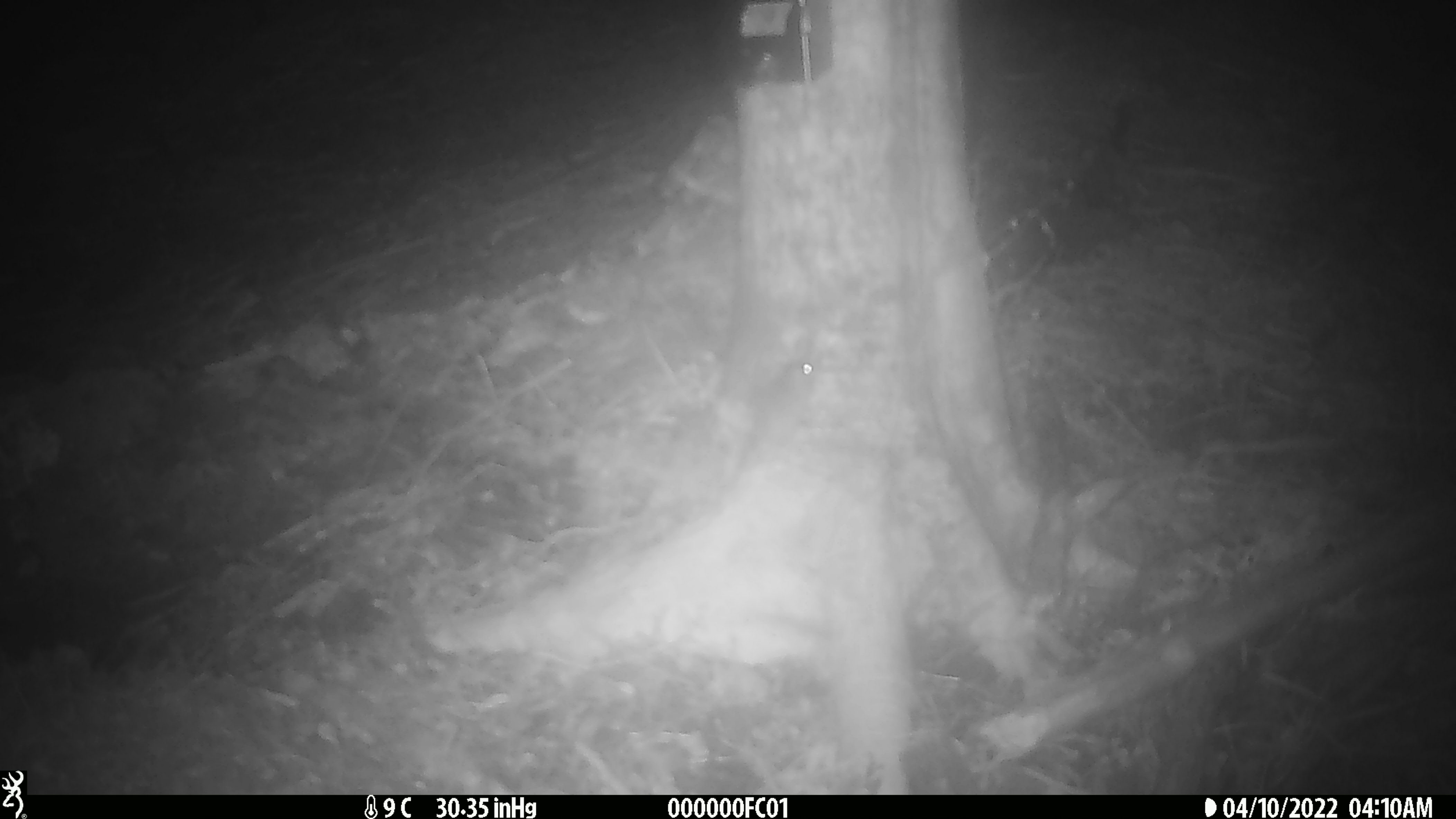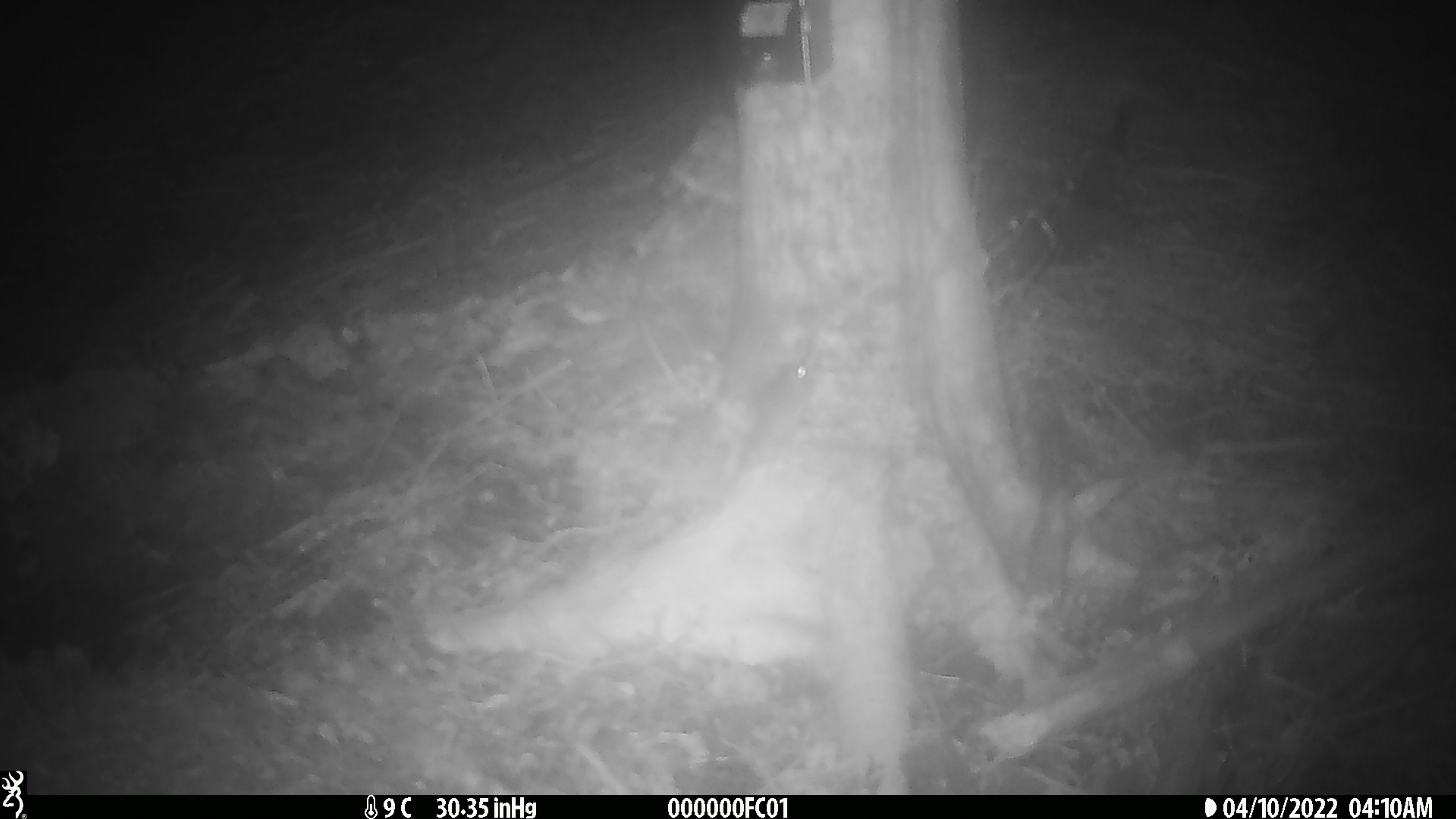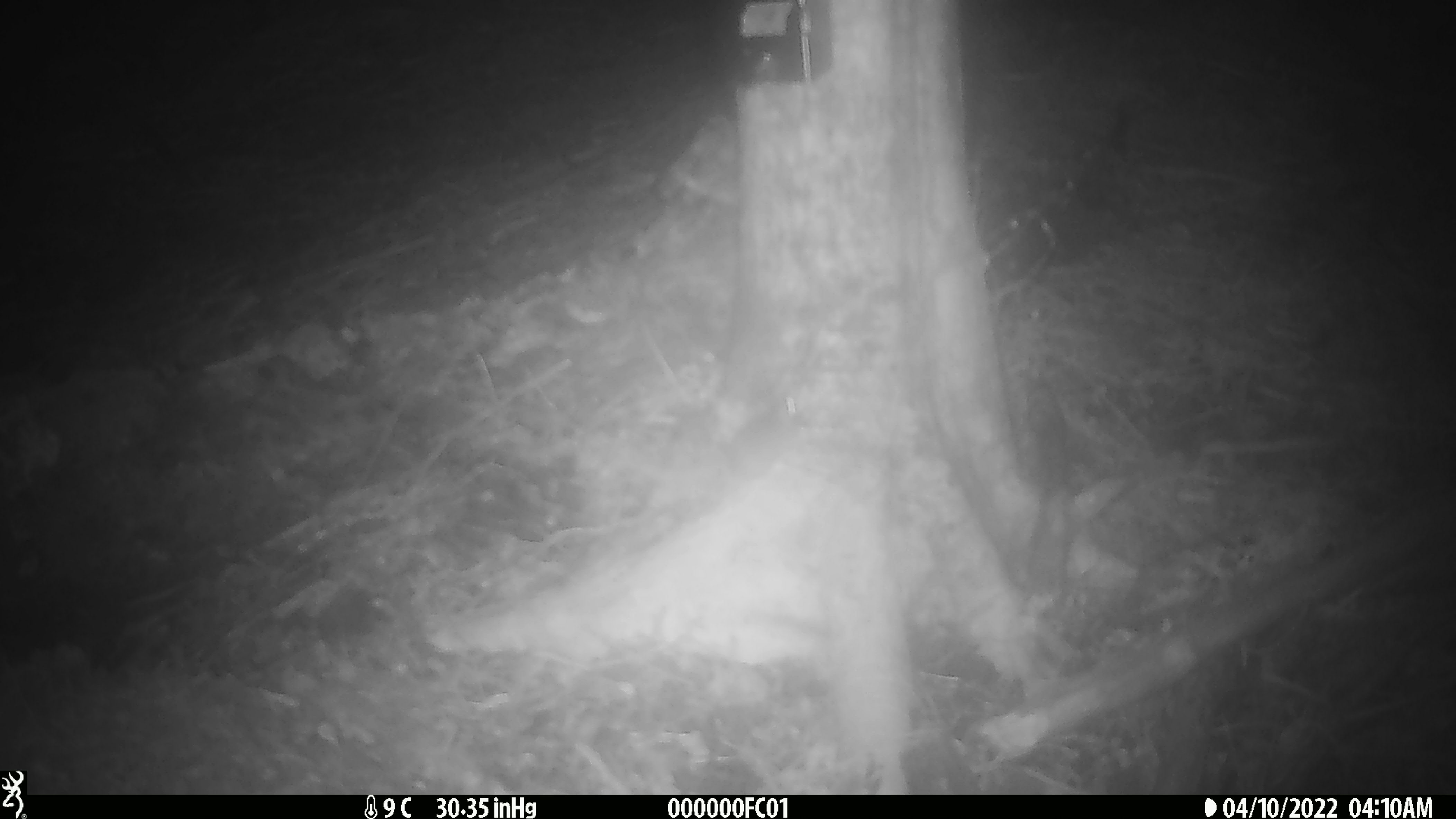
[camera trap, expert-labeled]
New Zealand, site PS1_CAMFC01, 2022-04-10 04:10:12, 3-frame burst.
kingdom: Animalia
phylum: Chordata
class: Mammalia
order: Rodentia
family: Muridae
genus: Mus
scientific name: Mus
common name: mouse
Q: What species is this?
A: Mouse (Mus).